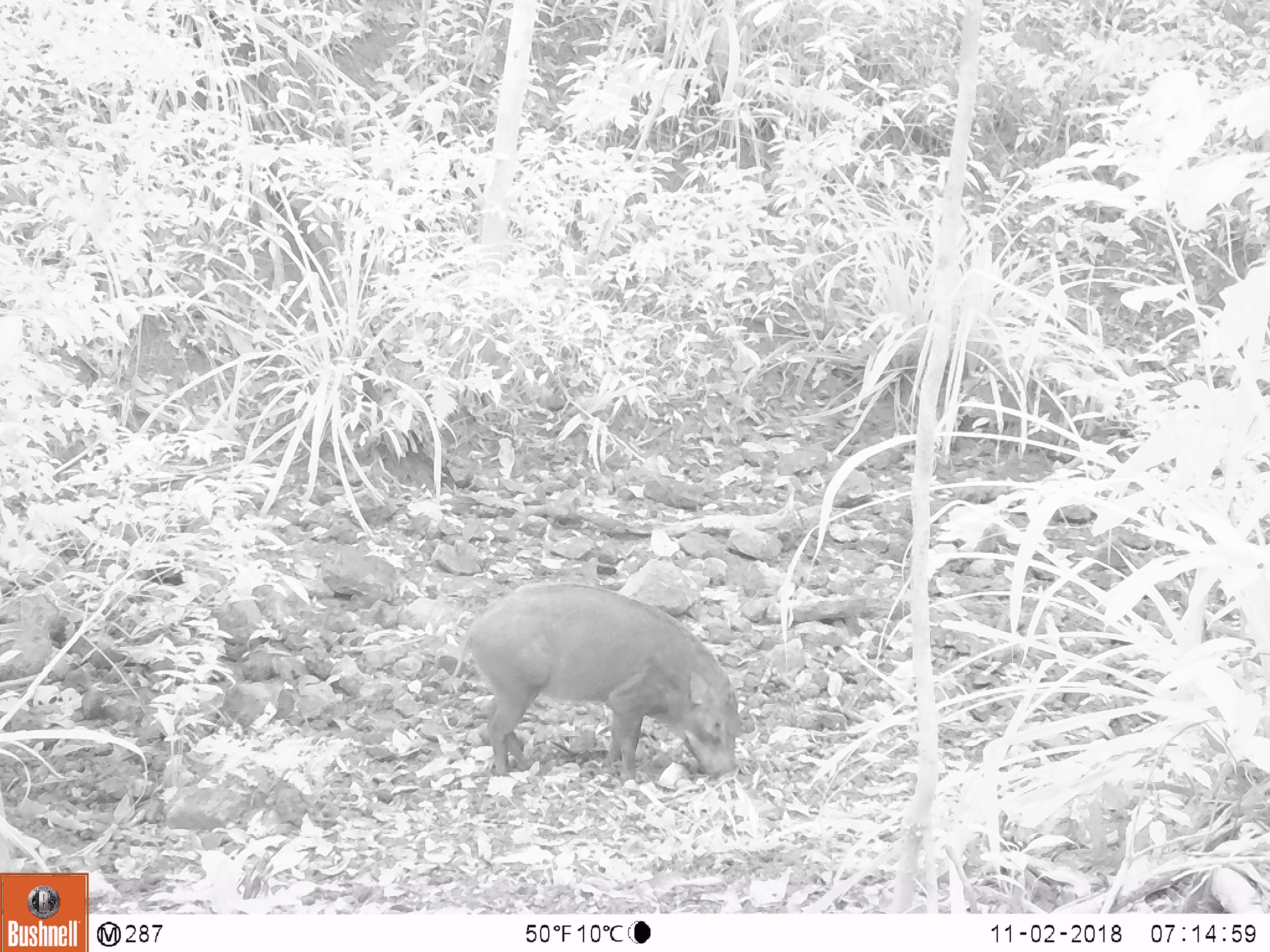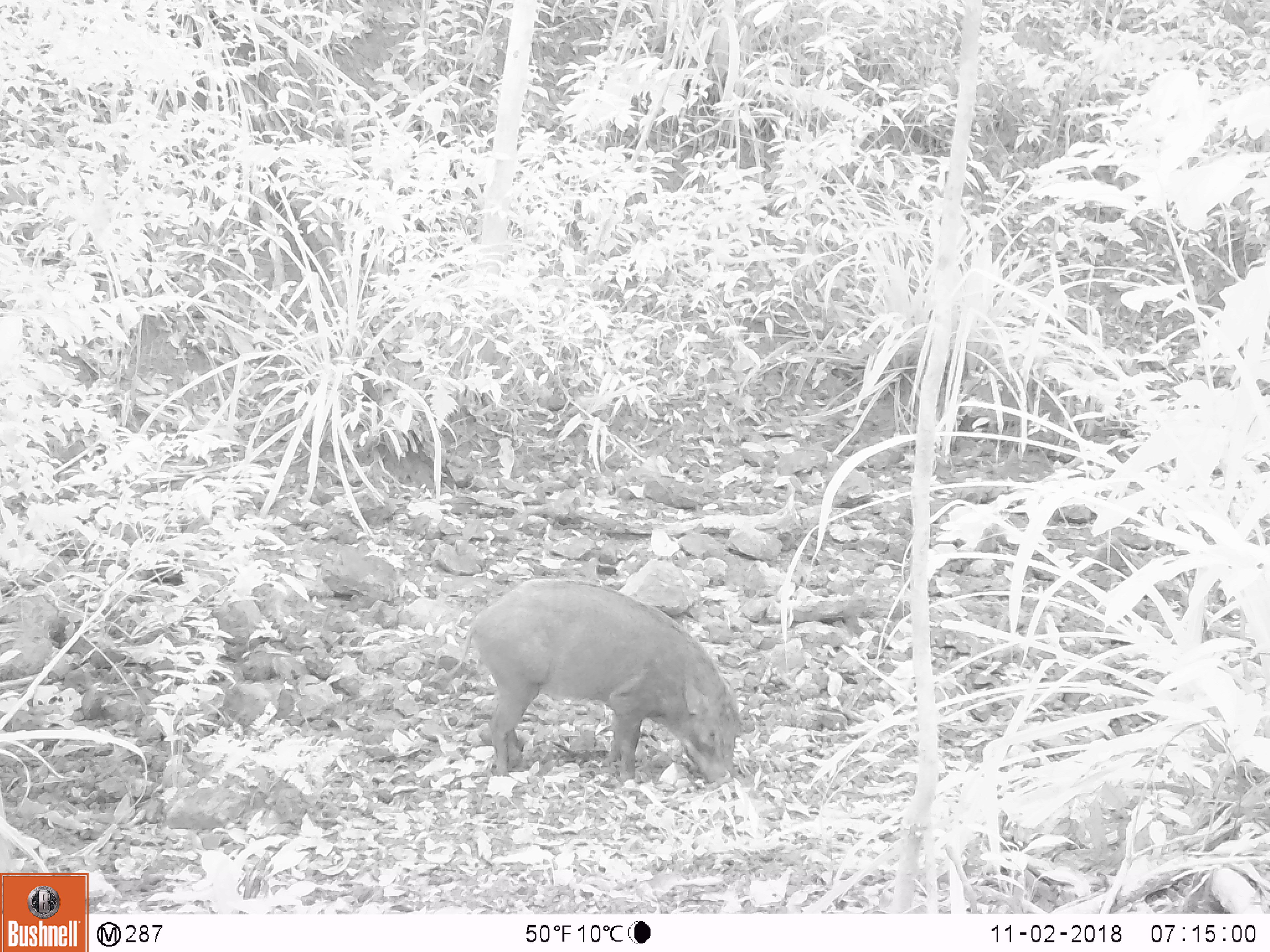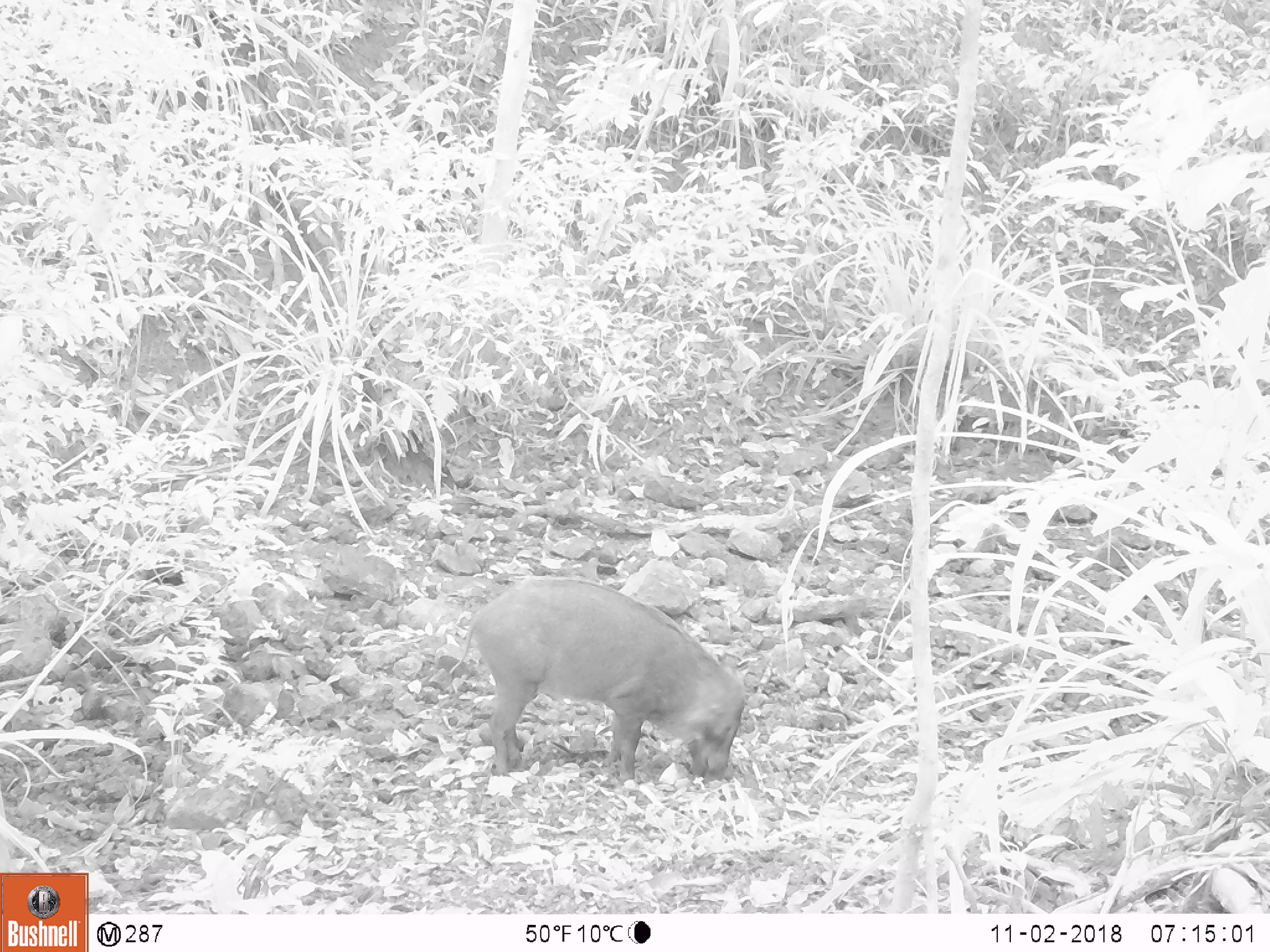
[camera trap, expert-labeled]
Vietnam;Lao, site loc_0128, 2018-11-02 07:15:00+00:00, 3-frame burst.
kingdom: Animalia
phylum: Chordata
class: Mammalia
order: Artiodactyla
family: Suidae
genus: Sus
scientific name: Sus scrofa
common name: eurasian wild pig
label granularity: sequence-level